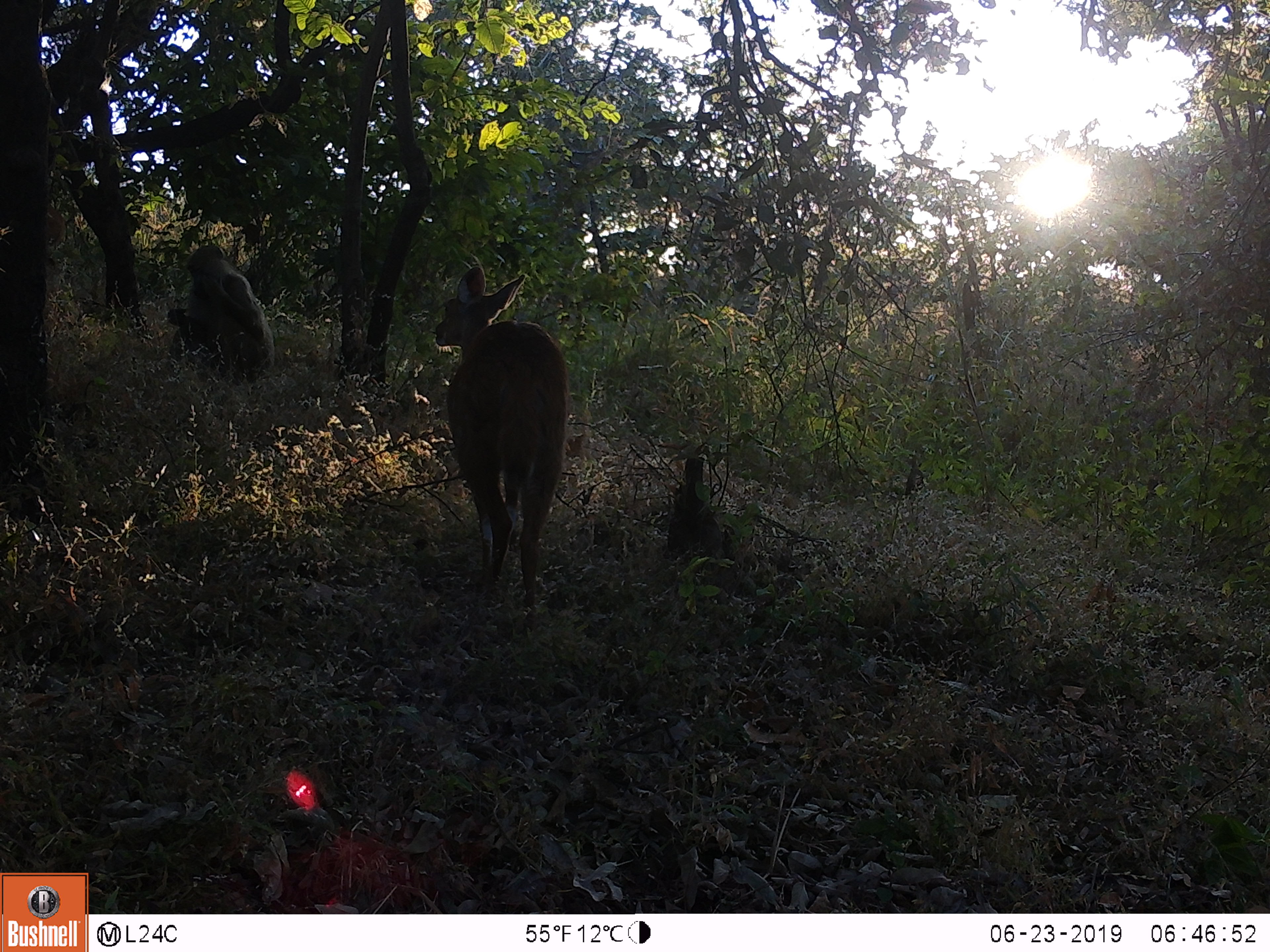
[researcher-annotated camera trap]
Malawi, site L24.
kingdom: Animalia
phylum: Chordata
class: Mammalia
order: Artiodactyla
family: Bovidae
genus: Tragelaphus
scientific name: Tragelaphus sylvaticus sylvaticus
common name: cape bushbuck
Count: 1.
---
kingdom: Animalia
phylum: Chordata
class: Mammalia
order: Primates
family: Cercopithecidae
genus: Papio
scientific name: Papio cynocephalus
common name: yellow baboon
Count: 1.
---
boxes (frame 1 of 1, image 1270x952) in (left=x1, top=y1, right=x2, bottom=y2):
cape bushbuck: (left=430, top=248, right=575, bottom=636)
yellow baboon: (left=162, top=238, right=281, bottom=380)